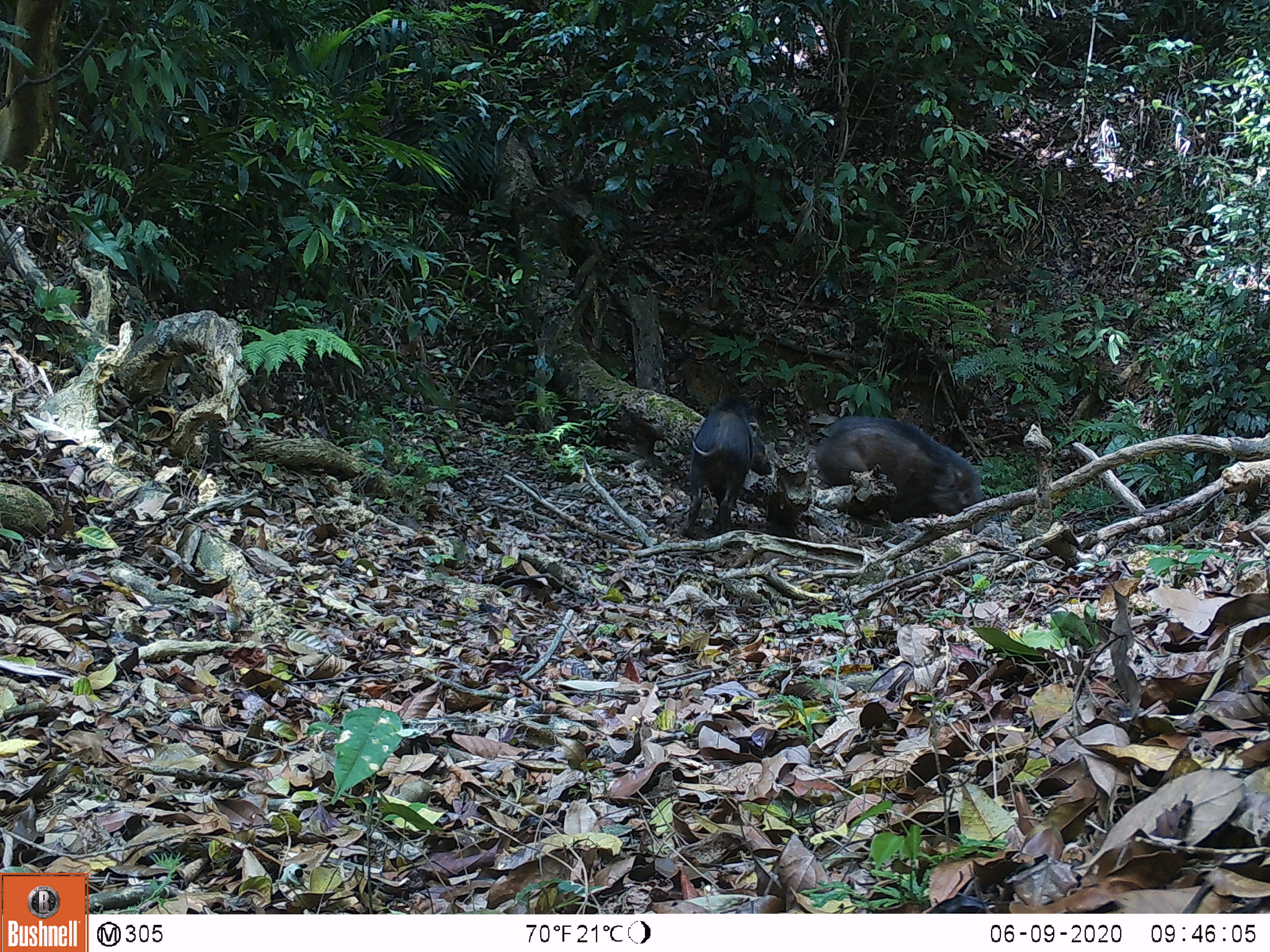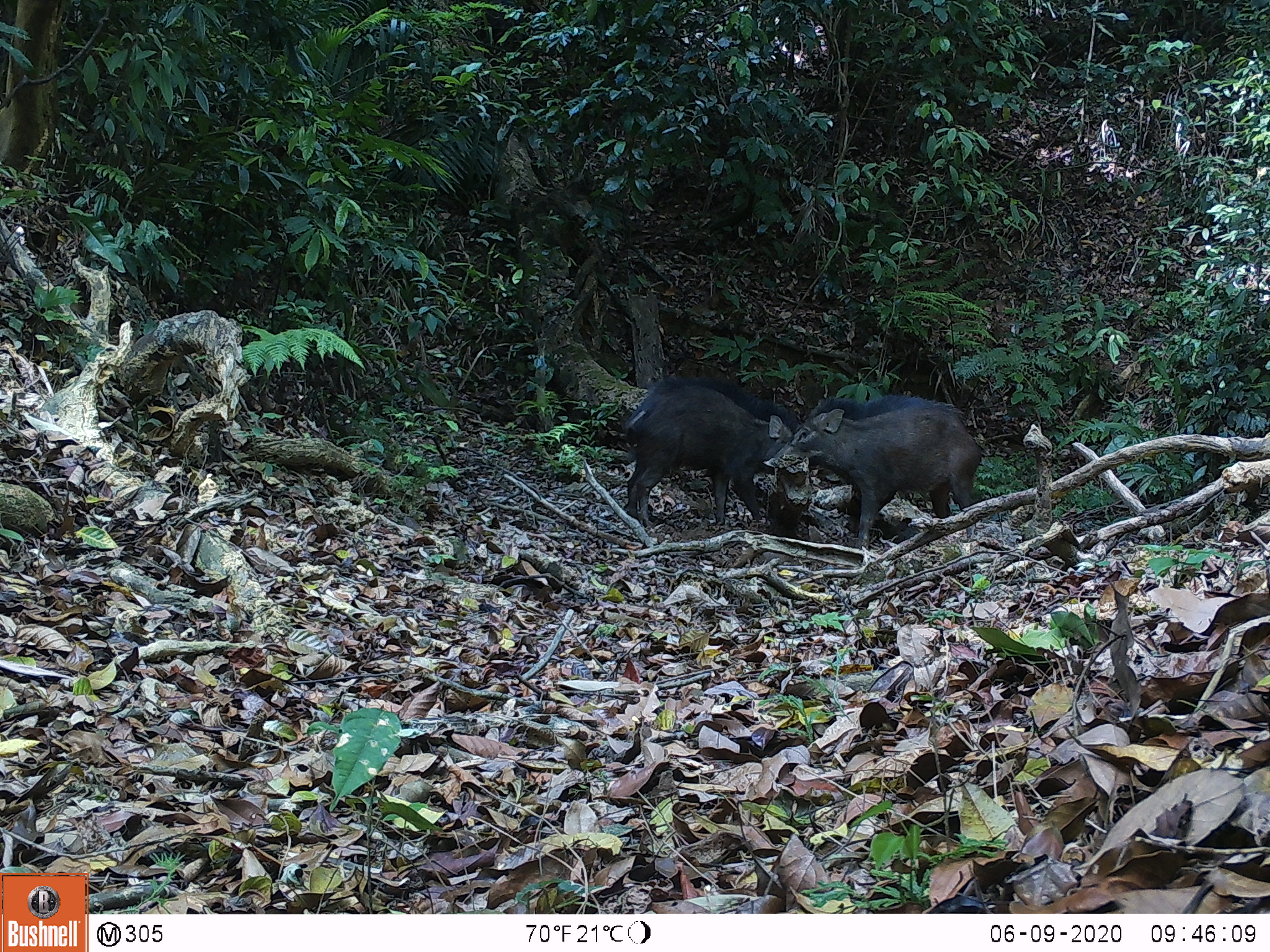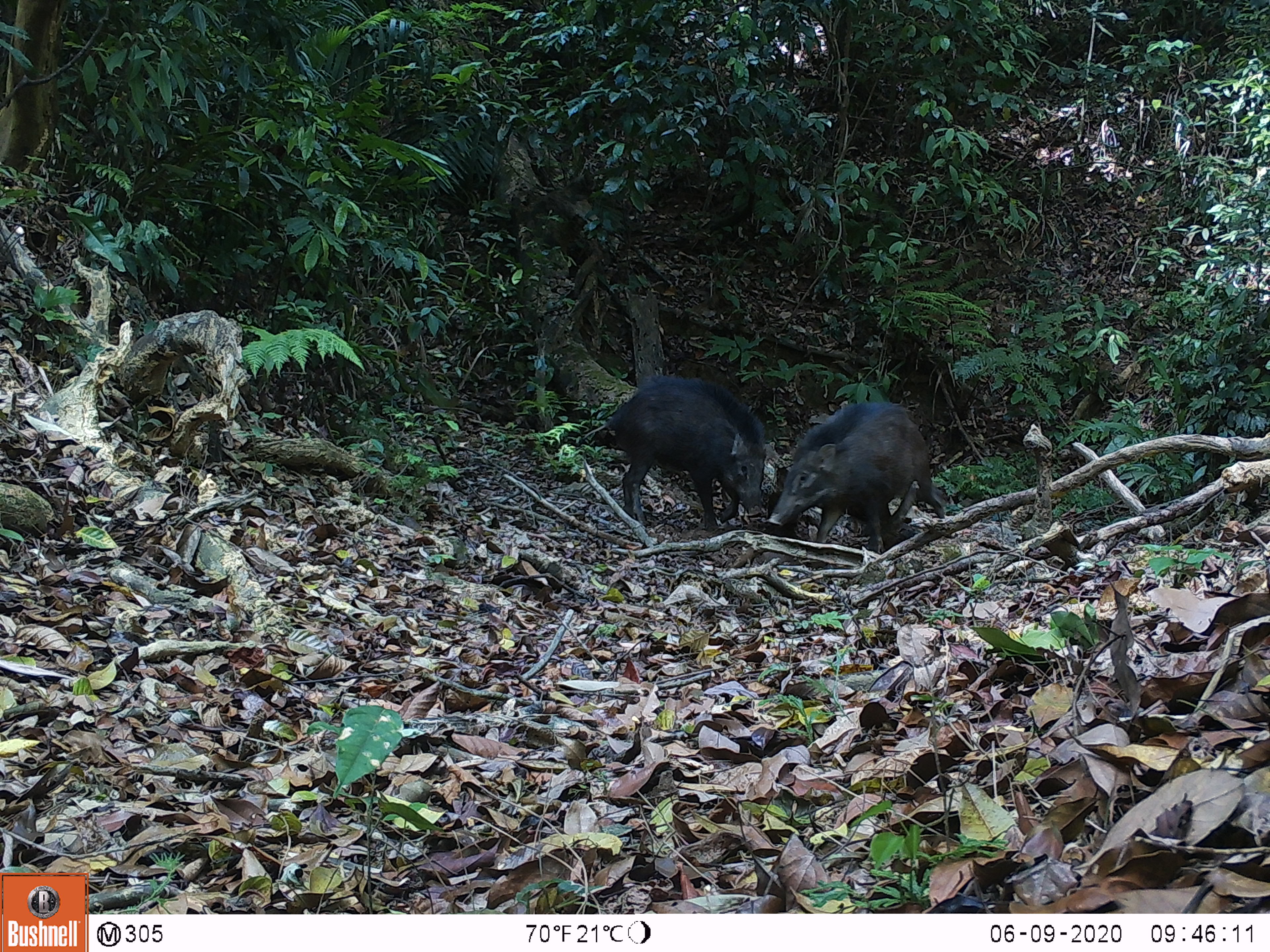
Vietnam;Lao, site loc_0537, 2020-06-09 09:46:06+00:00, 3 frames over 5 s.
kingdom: Animalia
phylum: Chordata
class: Mammalia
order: Artiodactyla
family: Suidae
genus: Sus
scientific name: Sus scrofa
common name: eurasian wild pig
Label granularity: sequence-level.